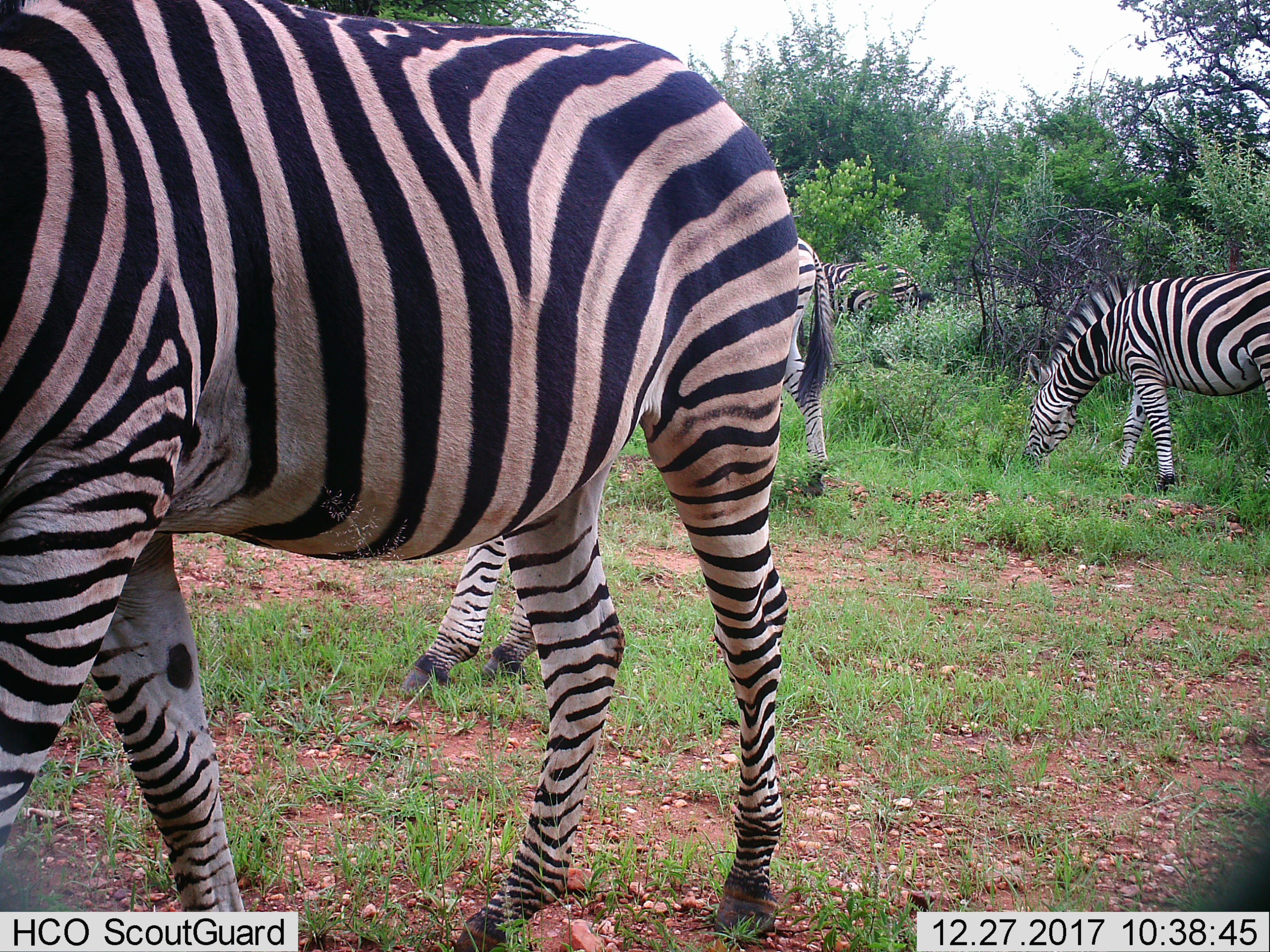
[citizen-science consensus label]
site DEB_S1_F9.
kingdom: Animalia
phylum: Chordata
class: Mammalia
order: Perissodactyla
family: Equidae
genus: Equus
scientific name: Equus quagga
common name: plains zebra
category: zebraplains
Zebraplains (plains zebra) (Equus quagga), count 5. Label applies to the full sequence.